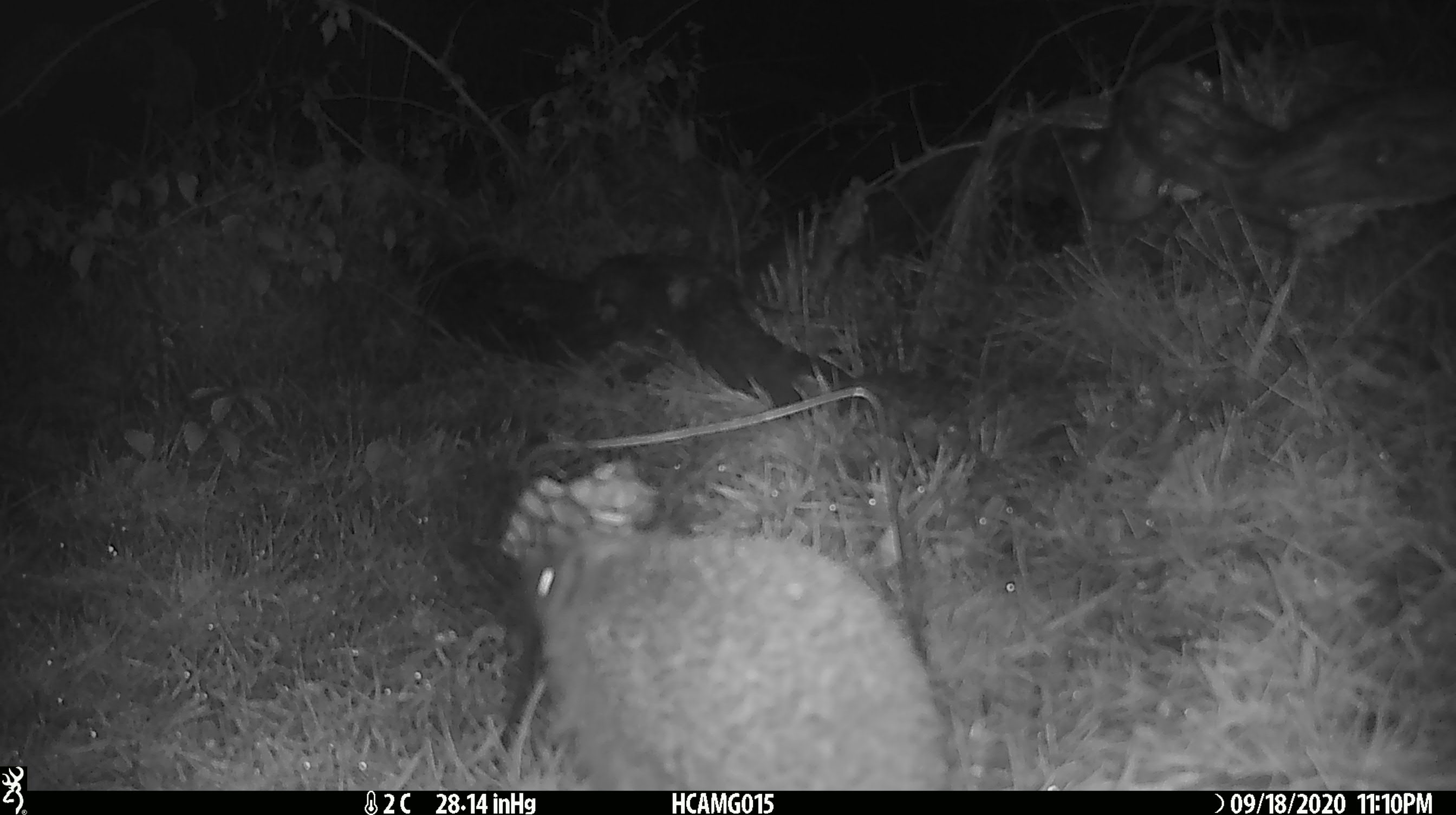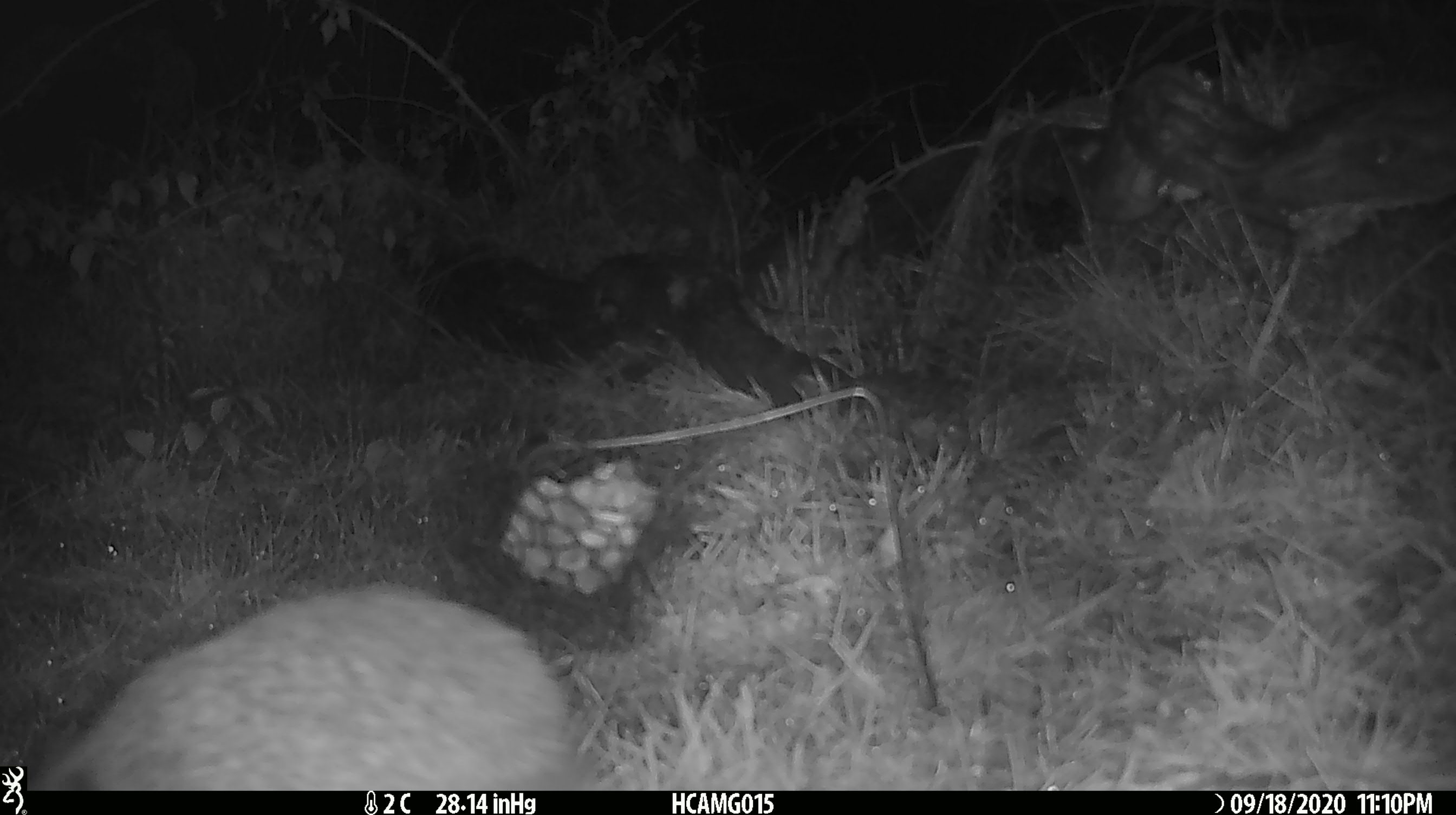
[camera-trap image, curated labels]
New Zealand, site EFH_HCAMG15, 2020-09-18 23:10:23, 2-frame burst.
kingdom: Animalia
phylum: Chordata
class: Mammalia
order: Eulipotyphla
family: Erinaceidae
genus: Erinaceus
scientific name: Erinaceus europaeus europaeus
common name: european hedgehog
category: hedgehog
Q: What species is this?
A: Hedgehog (european hedgehog) (Erinaceus europaeus europaeus).